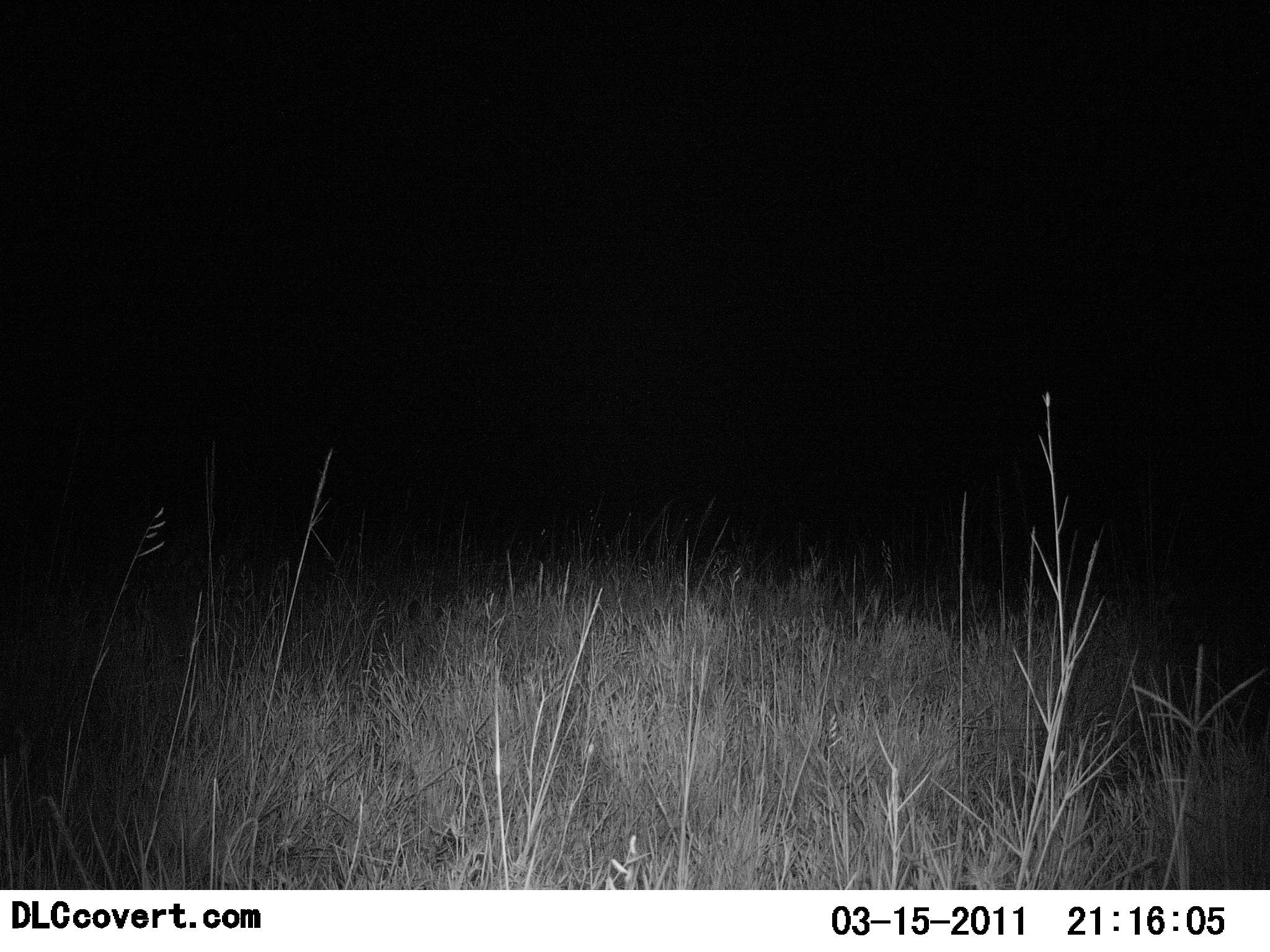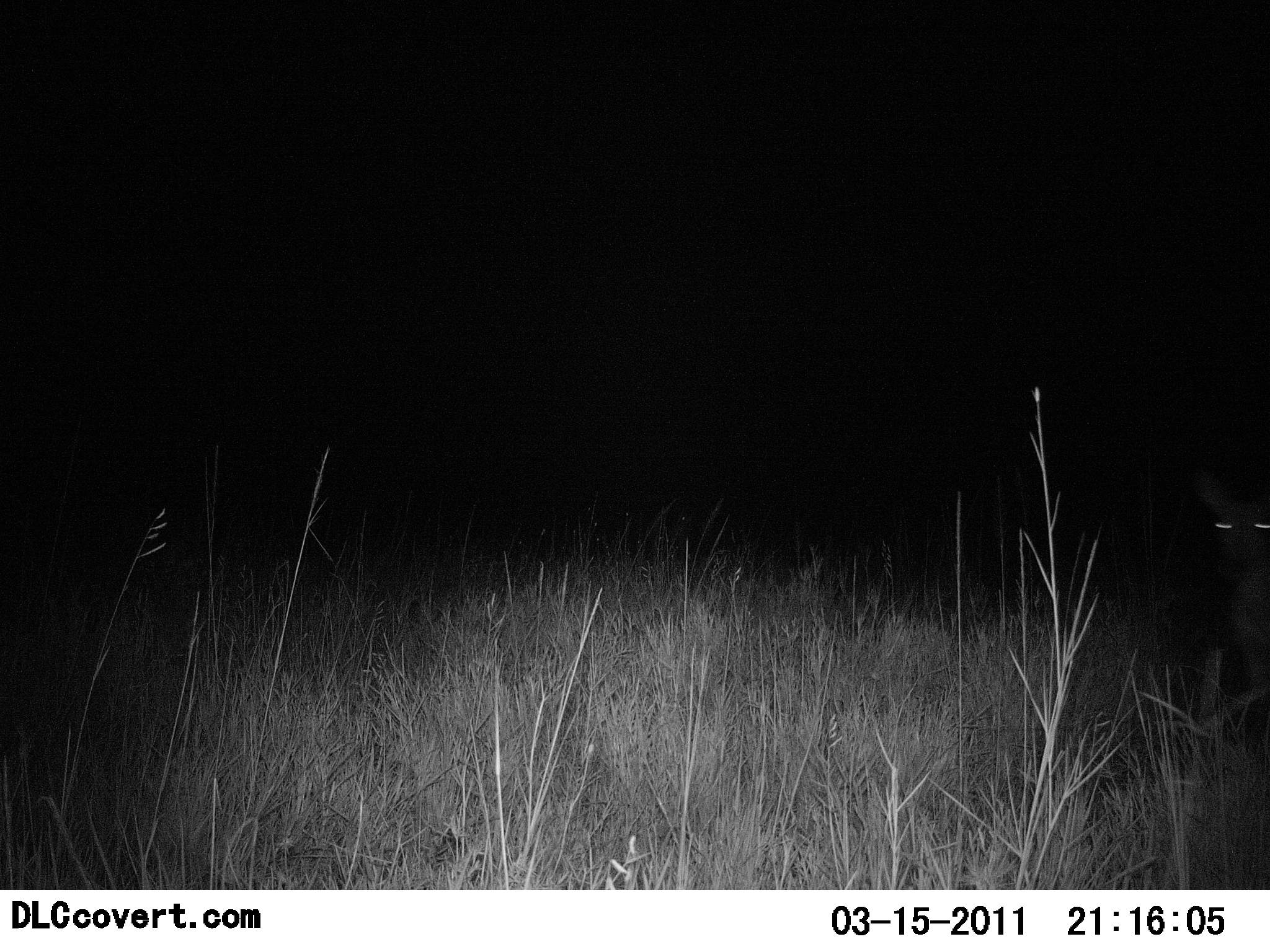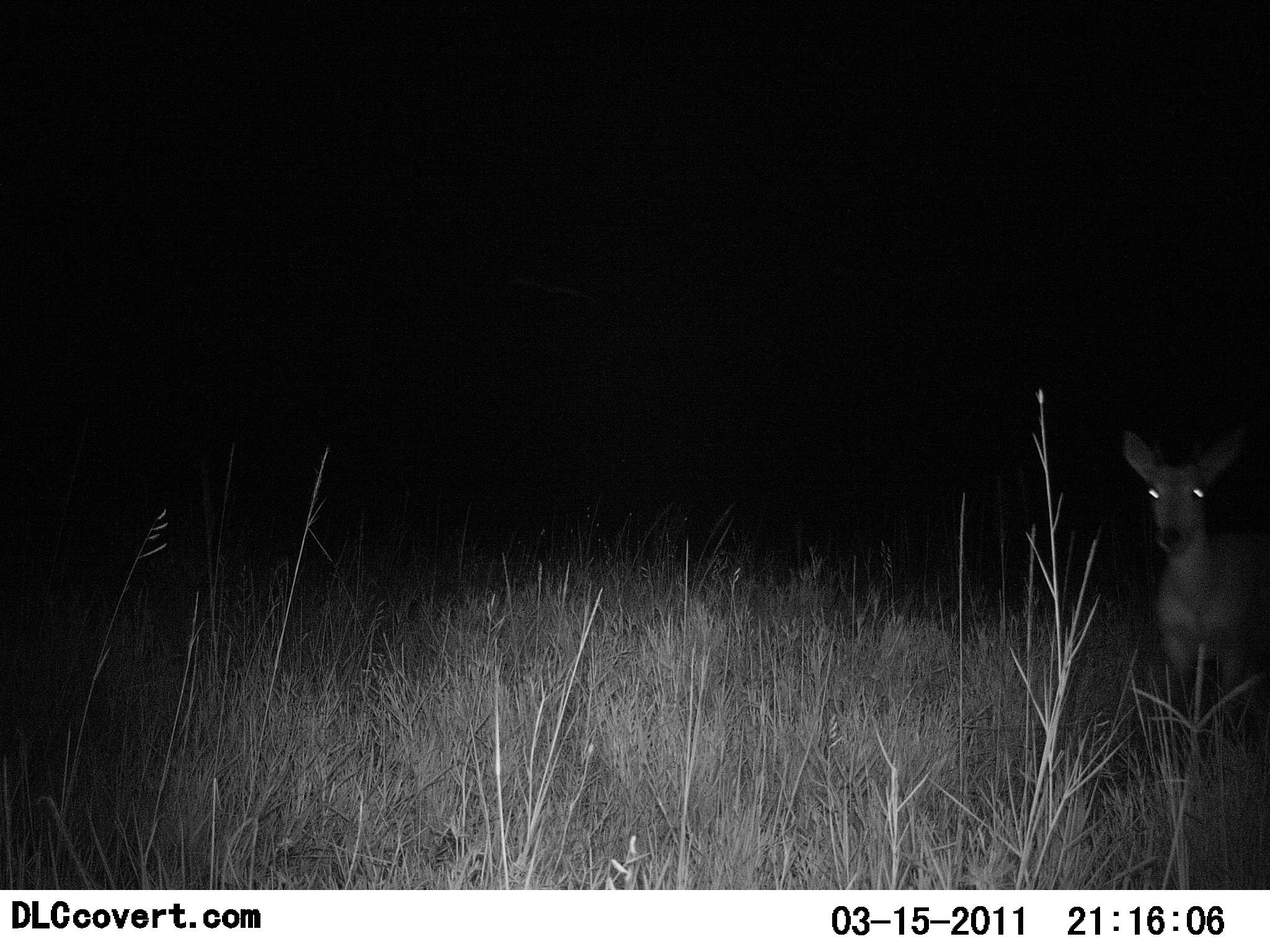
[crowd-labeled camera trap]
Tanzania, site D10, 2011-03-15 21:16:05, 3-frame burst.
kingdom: Animalia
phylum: Chordata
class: Mammalia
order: Artiodactyla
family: Bovidae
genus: Redunca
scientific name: Redunca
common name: reedbuck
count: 1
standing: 80%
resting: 0%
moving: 20%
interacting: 0%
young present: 0%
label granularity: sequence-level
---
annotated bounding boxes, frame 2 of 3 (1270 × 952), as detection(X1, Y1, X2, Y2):
animal: detection(1191, 469, 1270, 748)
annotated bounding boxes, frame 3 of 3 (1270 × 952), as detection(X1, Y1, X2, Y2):
animal: detection(1116, 427, 1270, 743)